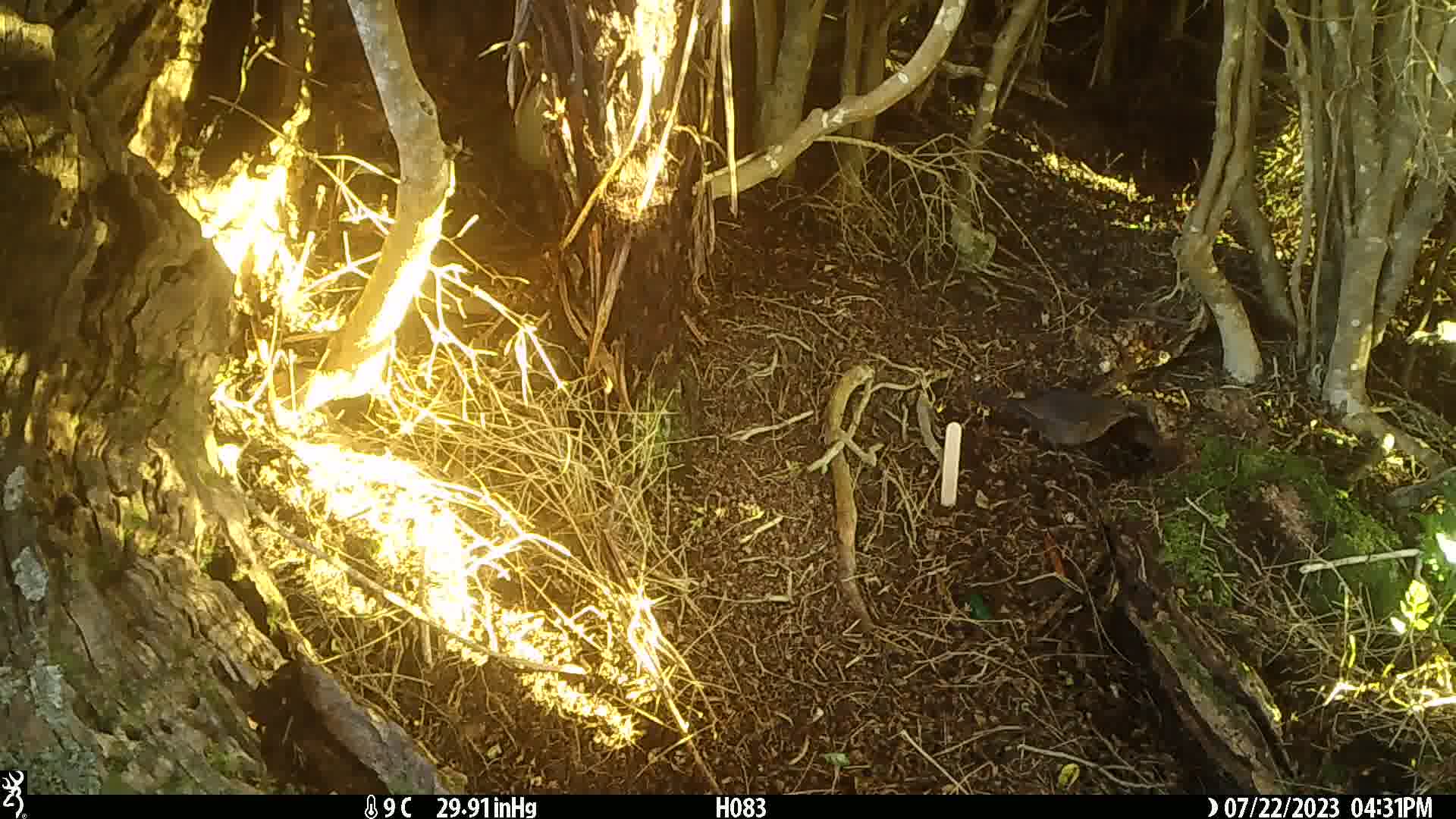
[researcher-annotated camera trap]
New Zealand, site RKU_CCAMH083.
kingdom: Animalia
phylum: Chordata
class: Aves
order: Passeriformes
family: Turdidae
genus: Turdus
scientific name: Turdus merula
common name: eurasian blackbird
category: blackbird